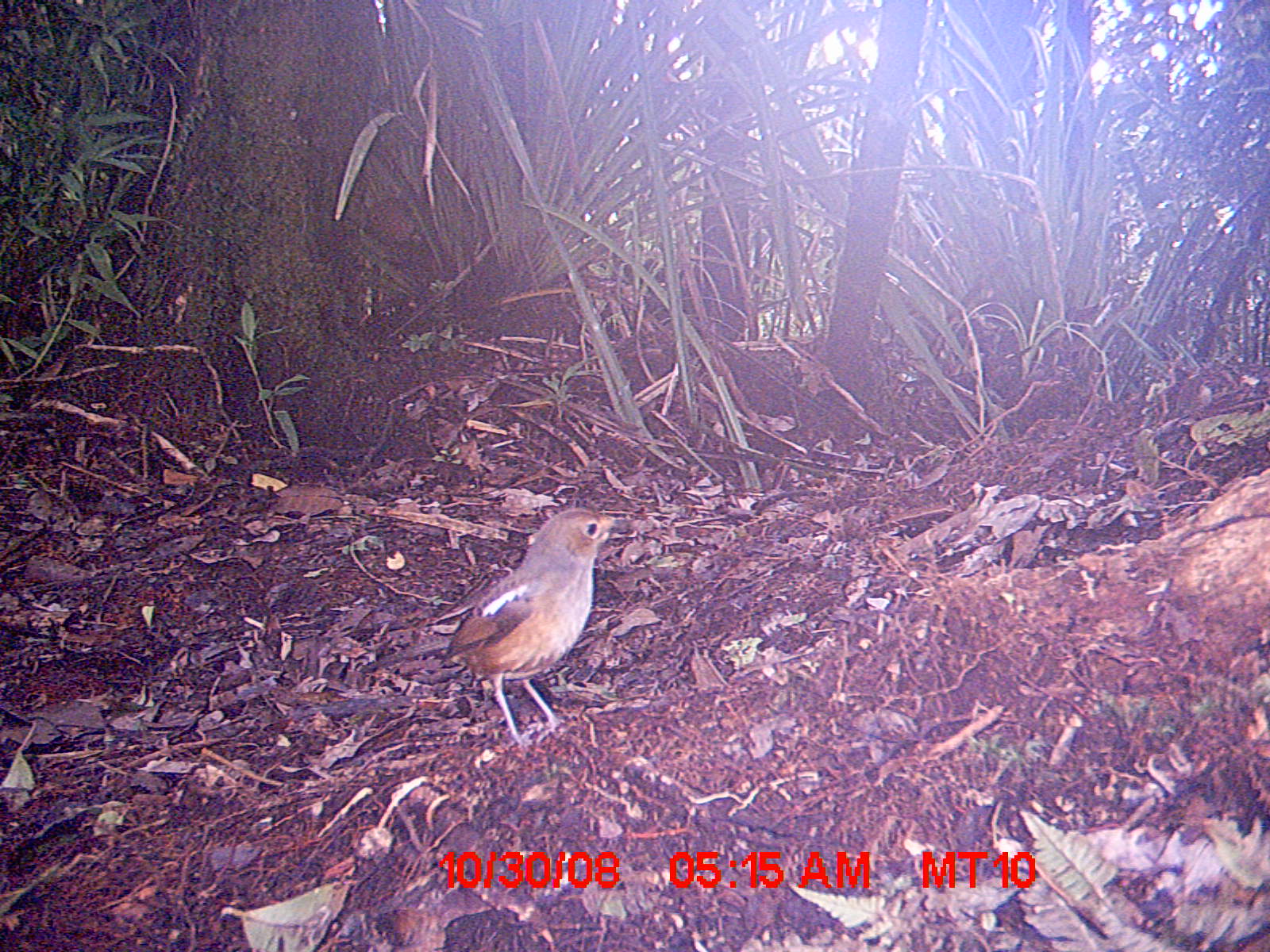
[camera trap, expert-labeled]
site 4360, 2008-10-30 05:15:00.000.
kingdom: Animalia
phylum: Chordata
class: Aves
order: Coraciiformes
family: Brachypteraciidae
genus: Brachypteracias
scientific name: Brachypteracias squamiger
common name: scaly ground-roller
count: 1